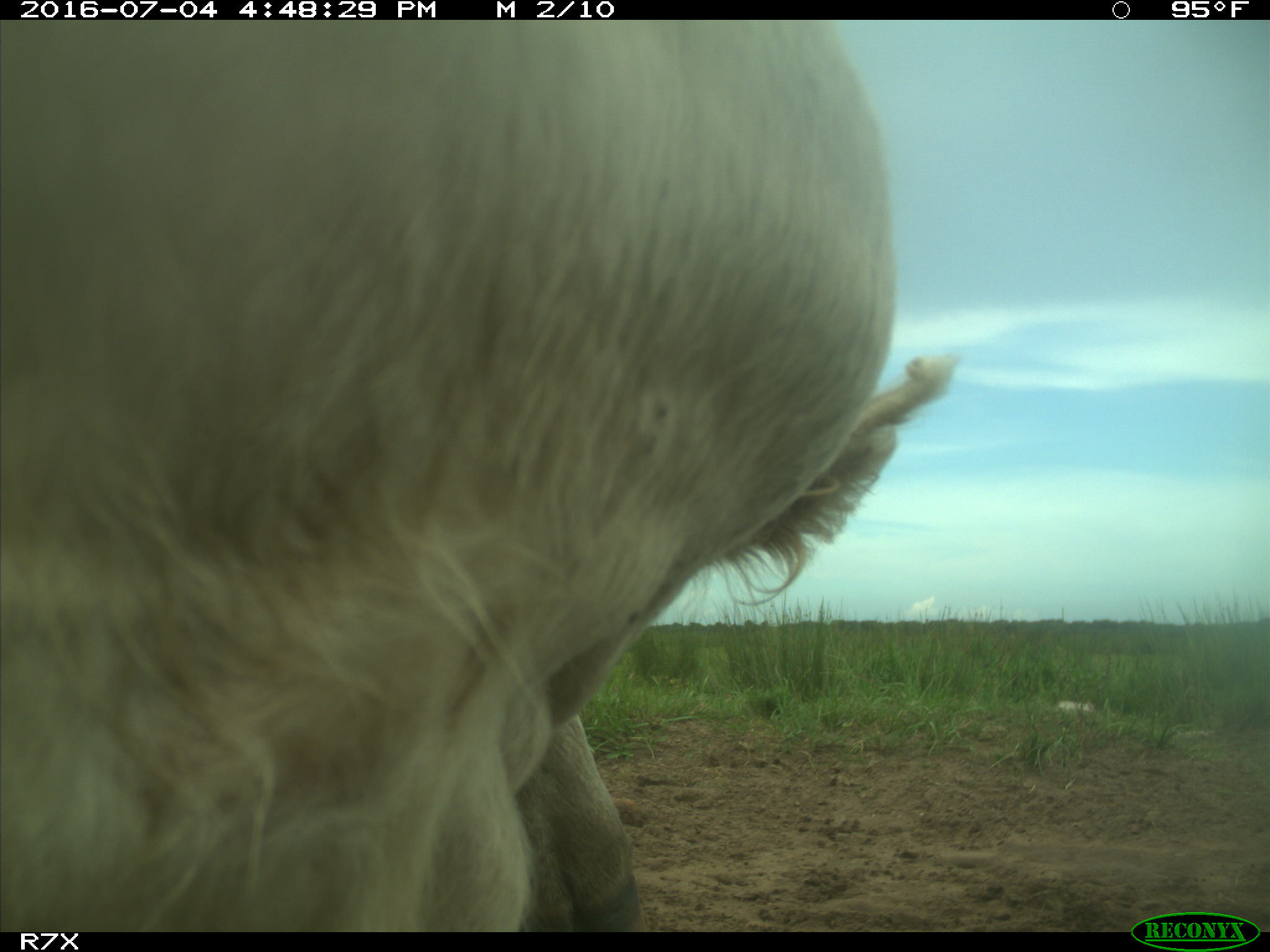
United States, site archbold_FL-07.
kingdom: Animalia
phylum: Chordata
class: Mammalia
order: Artiodactyla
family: Bovidae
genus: Bos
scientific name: Bos taurus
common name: domestic cow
Bos taurus (domestic cow).